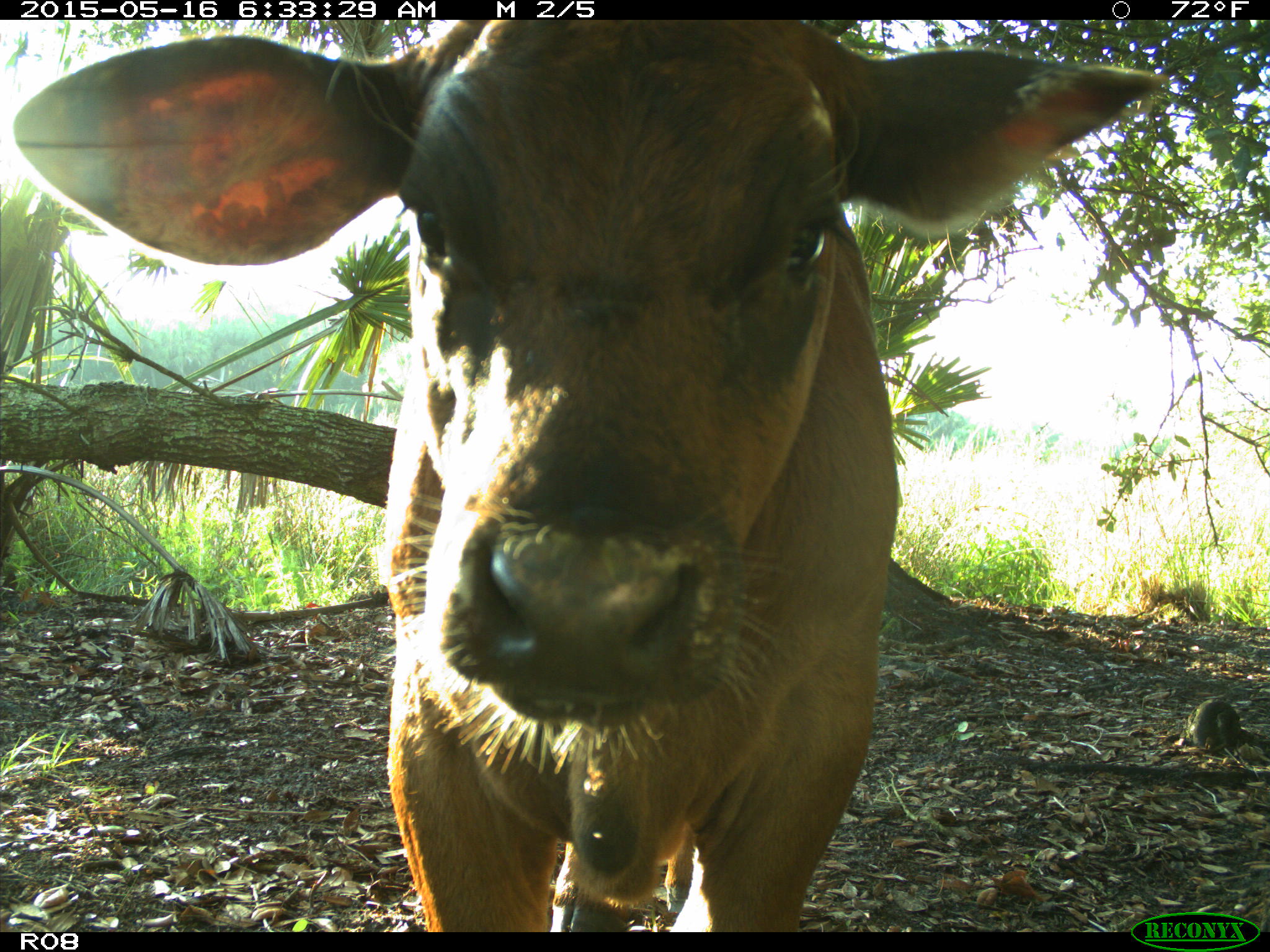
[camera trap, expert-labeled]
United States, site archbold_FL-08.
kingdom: Animalia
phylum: Chordata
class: Mammalia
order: Artiodactyla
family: Bovidae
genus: Bos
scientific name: Bos taurus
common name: domestic cow